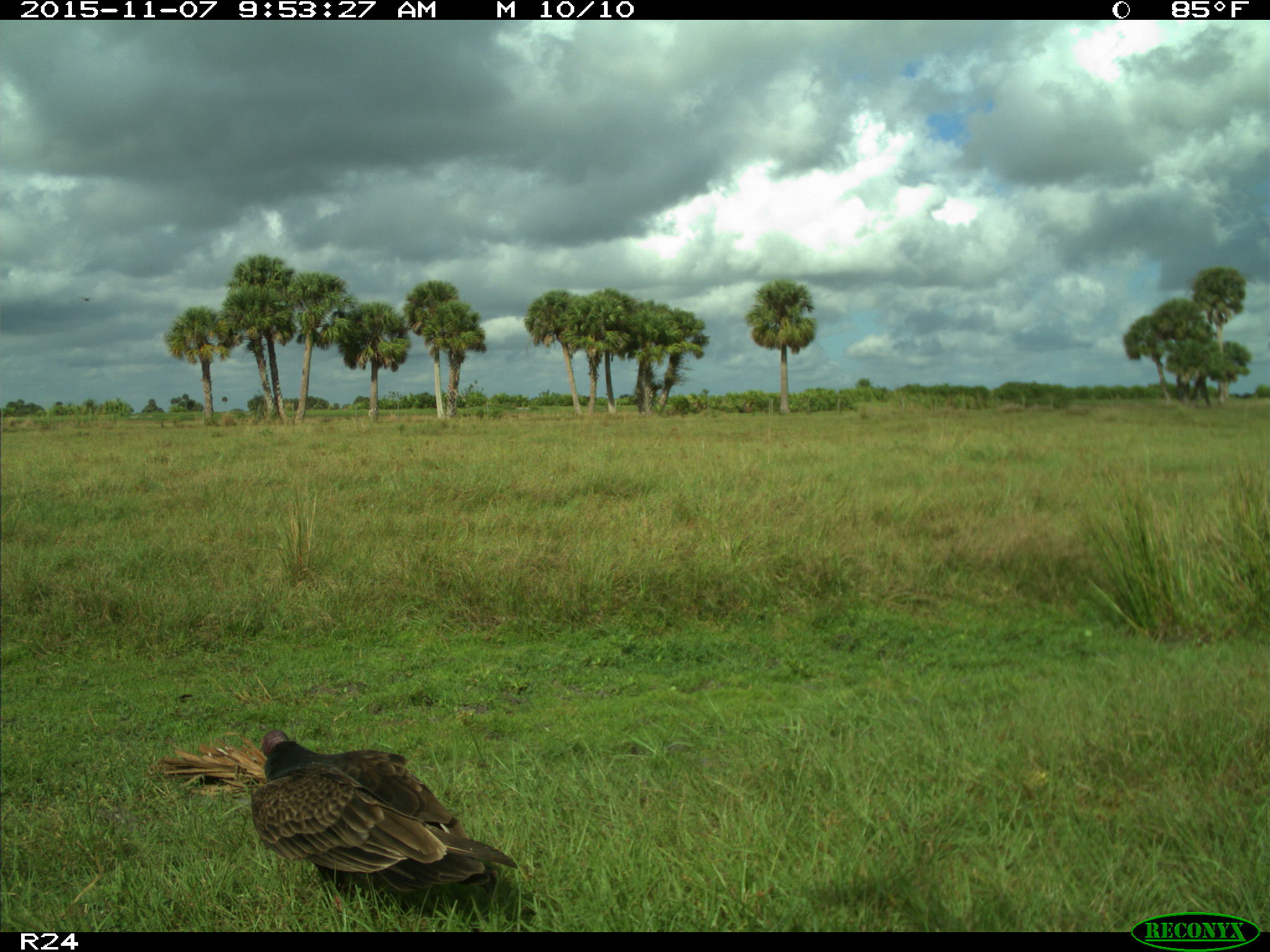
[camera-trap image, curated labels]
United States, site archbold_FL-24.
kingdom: Animalia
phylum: Chordata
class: Aves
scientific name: Aves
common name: birds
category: unidentified bird